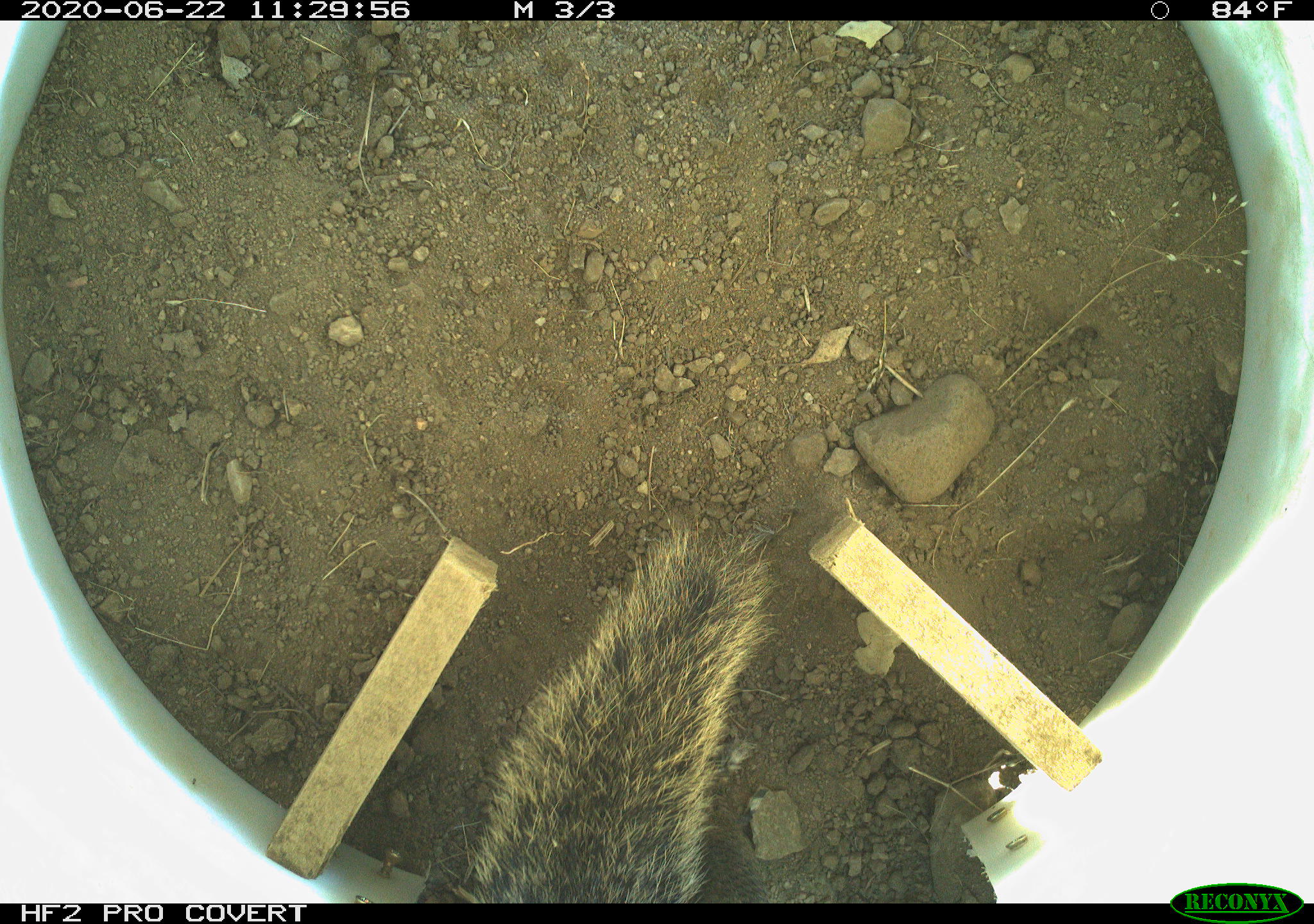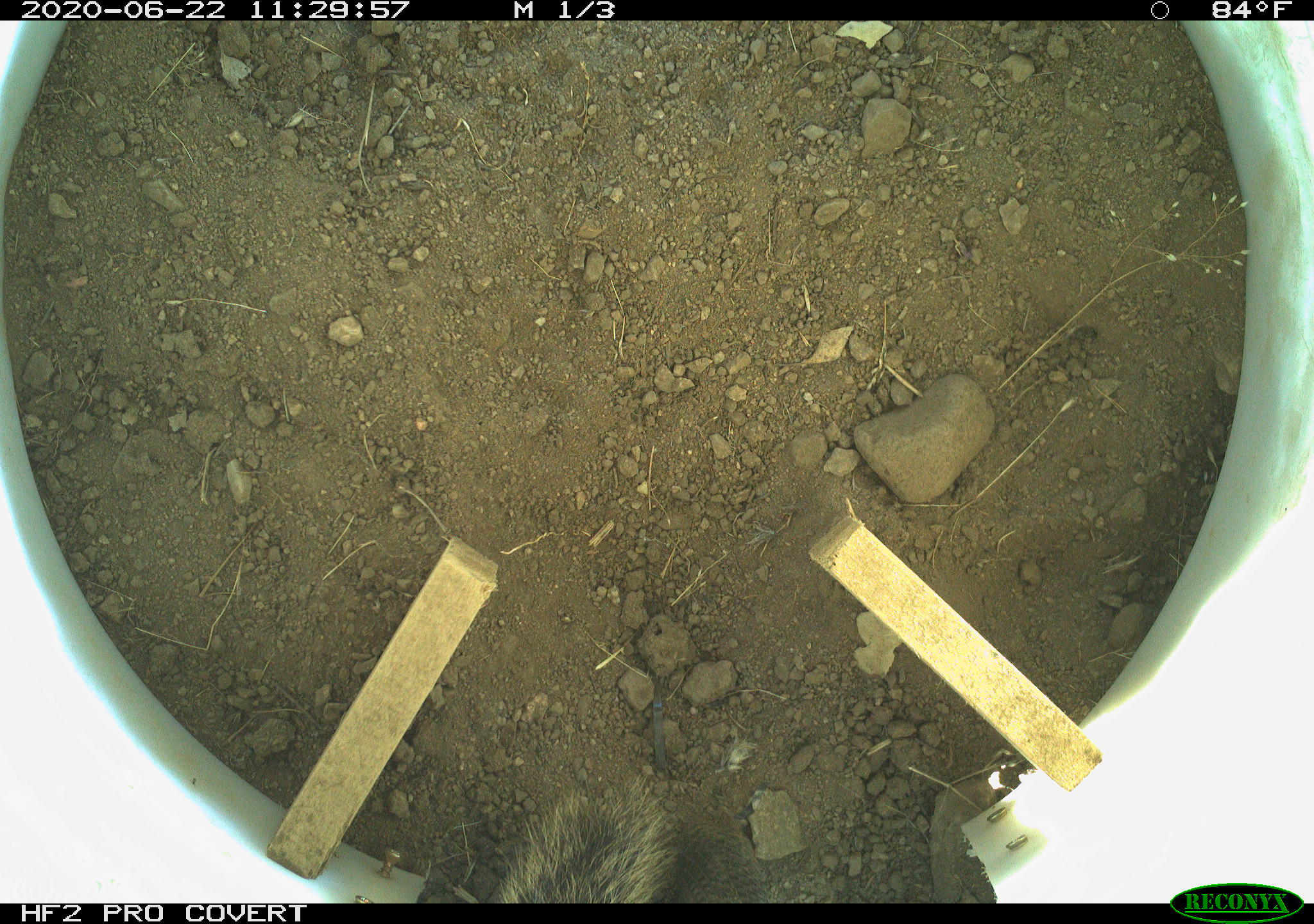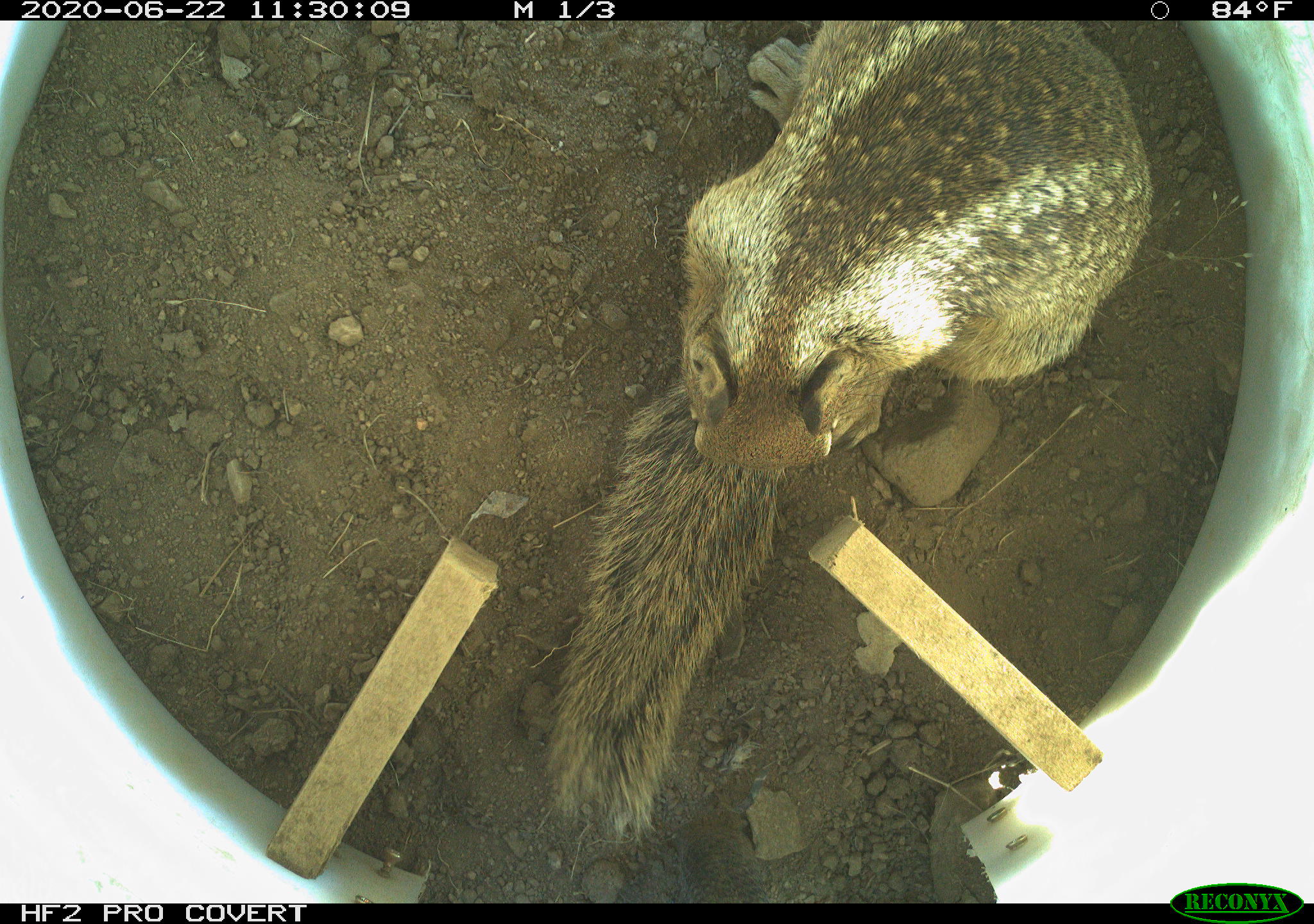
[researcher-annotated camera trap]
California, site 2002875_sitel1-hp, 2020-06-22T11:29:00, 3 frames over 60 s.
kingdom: Animalia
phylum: Chordata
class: Mammalia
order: Rodentia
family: Sciuridae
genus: Otospermophilus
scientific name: Otospermophilus beecheyi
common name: california ground squirrel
California ground squirrel (Otospermophilus beecheyi).